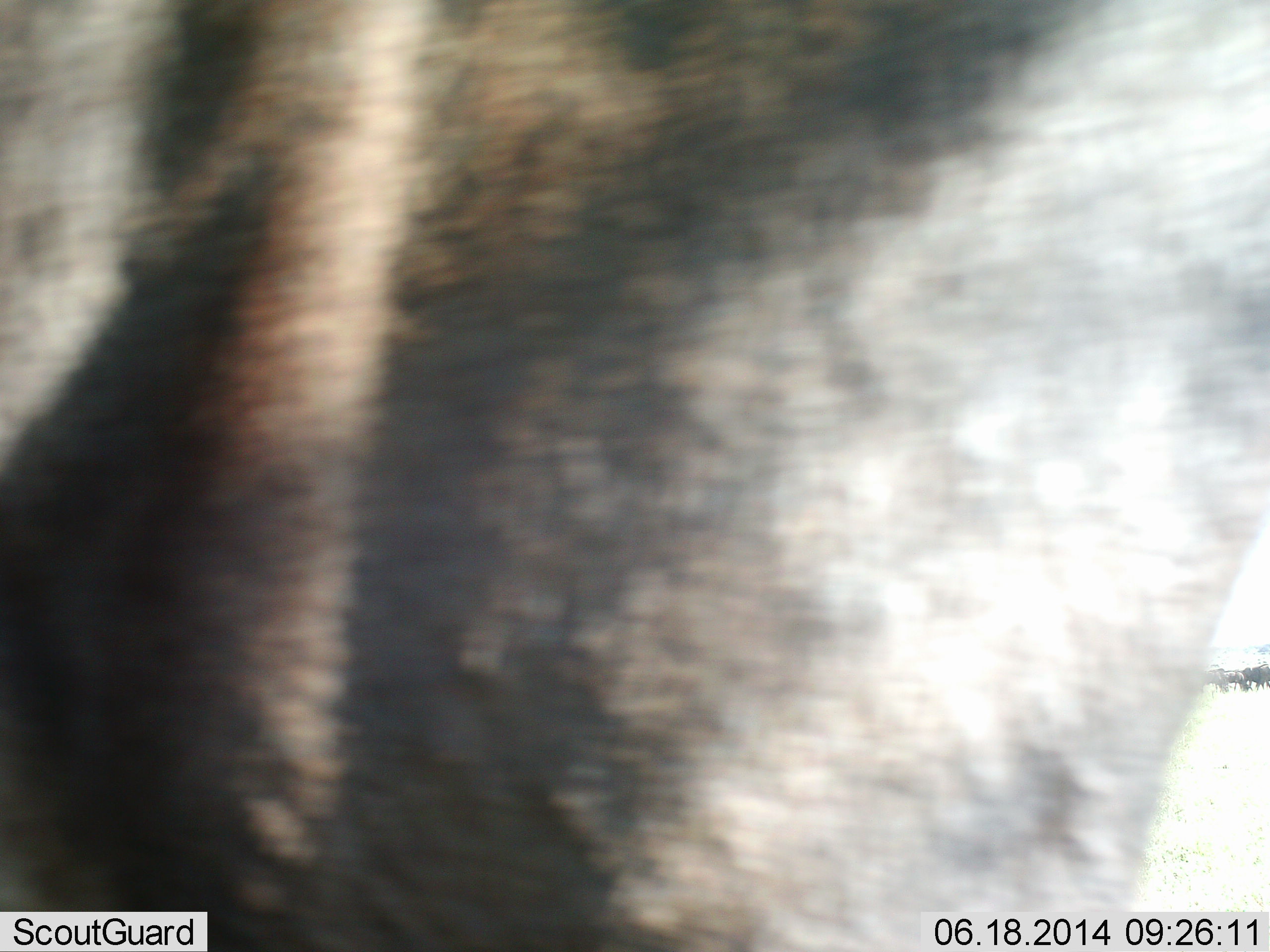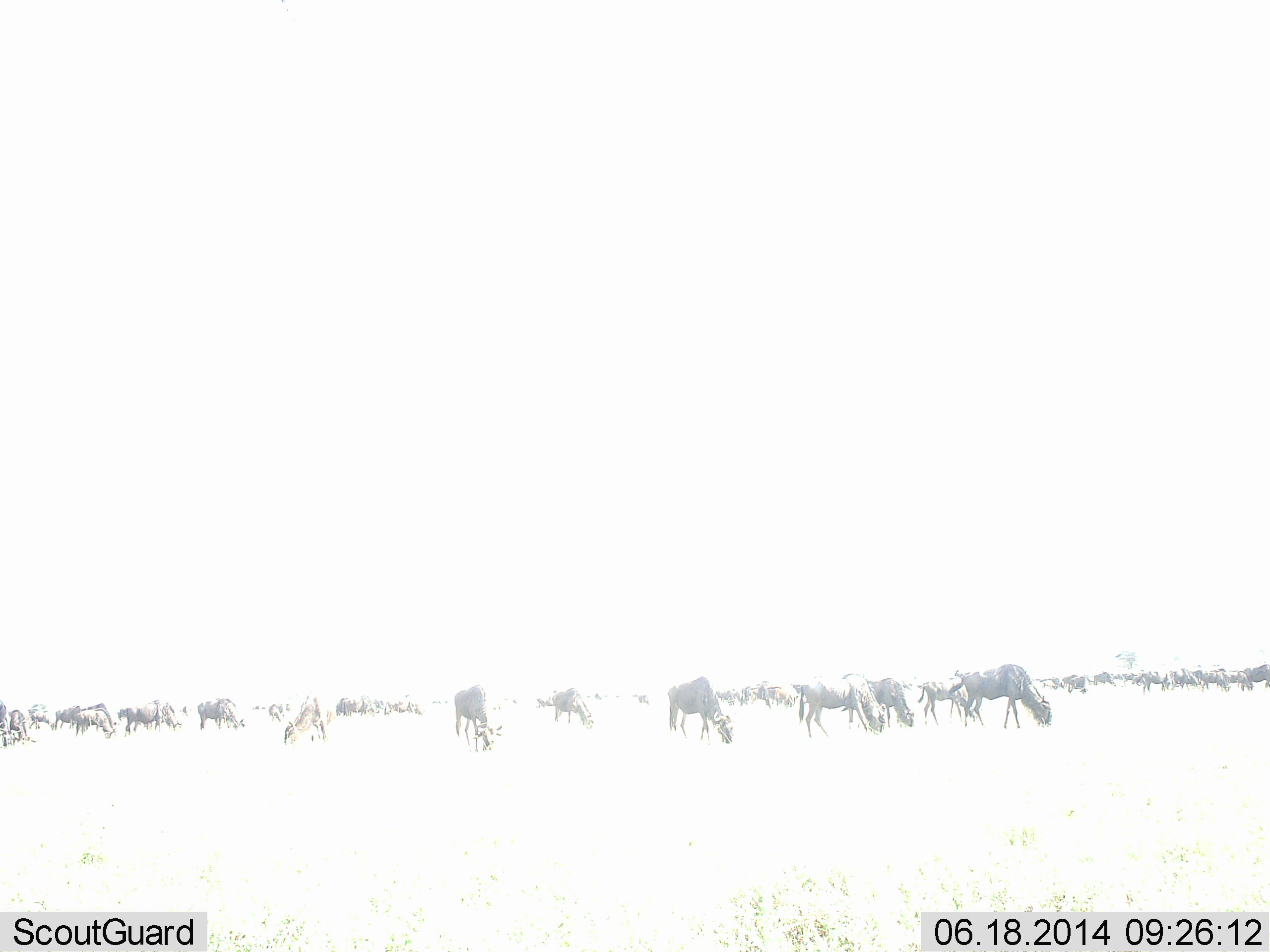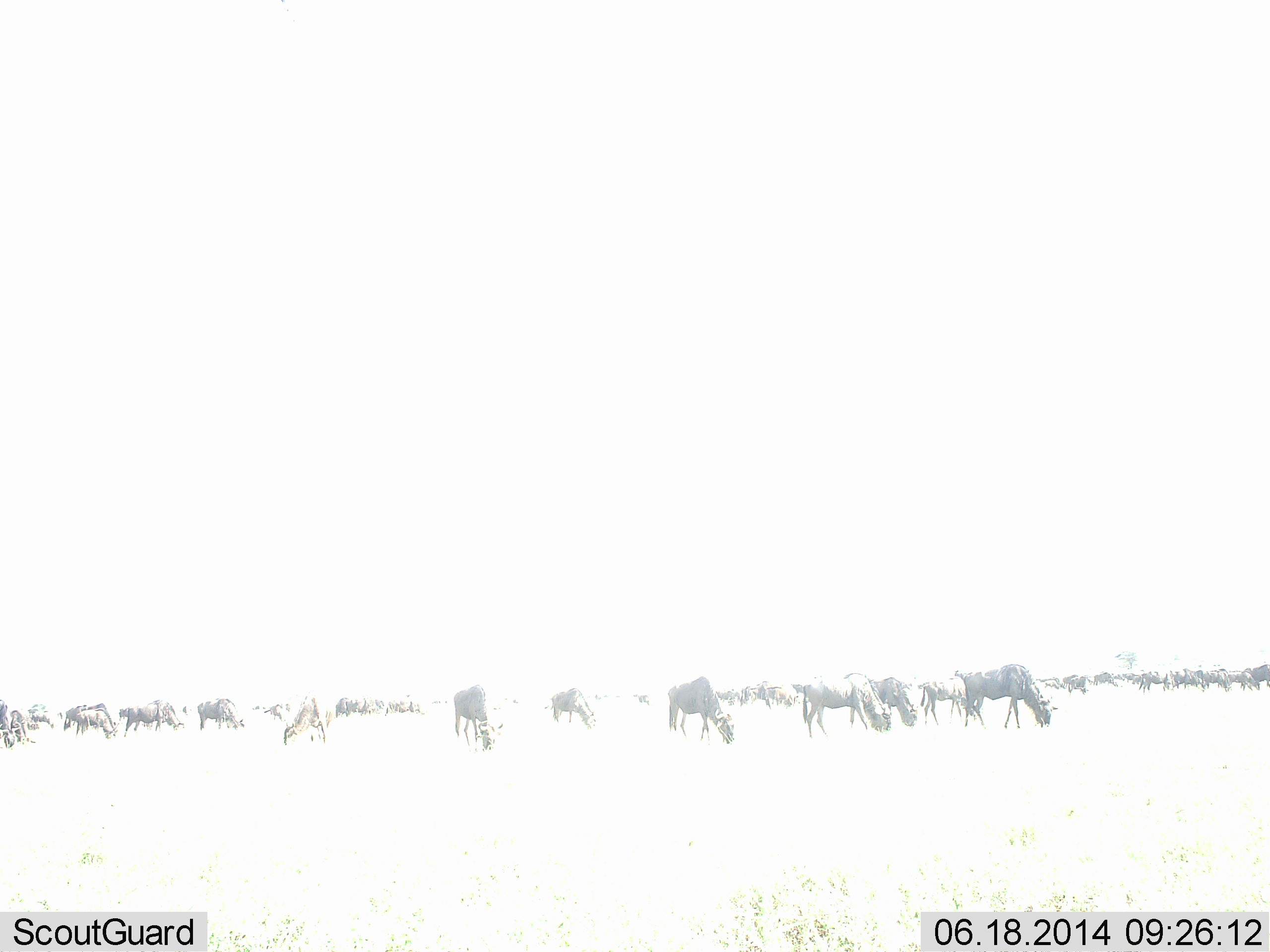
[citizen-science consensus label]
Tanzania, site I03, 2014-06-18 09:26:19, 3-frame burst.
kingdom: Animalia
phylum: Chordata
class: Mammalia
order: Artiodactyla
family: Bovidae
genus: Connochaetes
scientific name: Connochaetes taurinus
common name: blue wildebeest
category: wildebeest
Wildebeest (blue wildebeest) (Connochaetes taurinus), count 51+. Behavior (volunteer vote fractions): standing 40%, resting 10%, moving 40%, interacting 0%. Young present (vote fraction): 0%. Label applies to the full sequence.